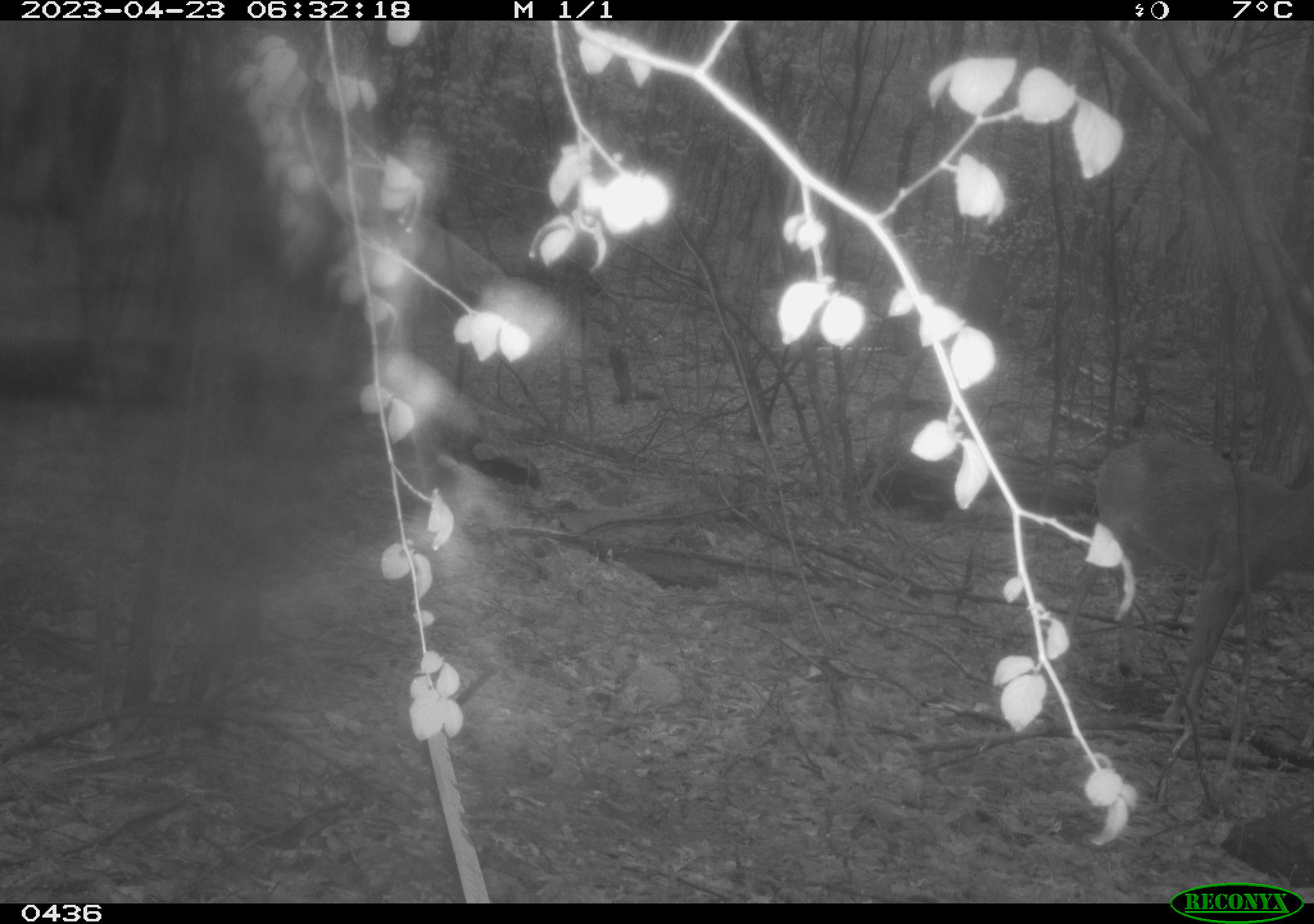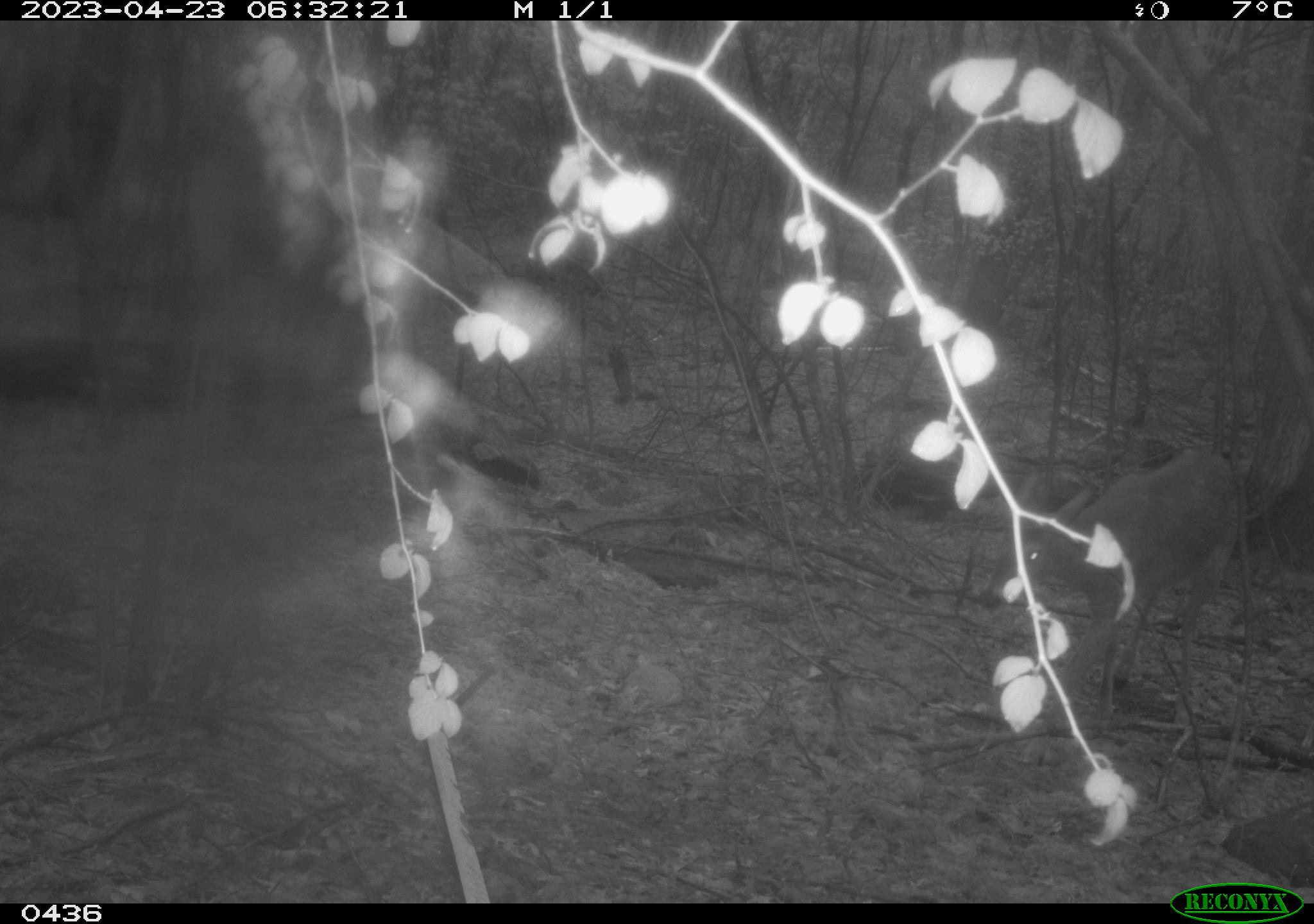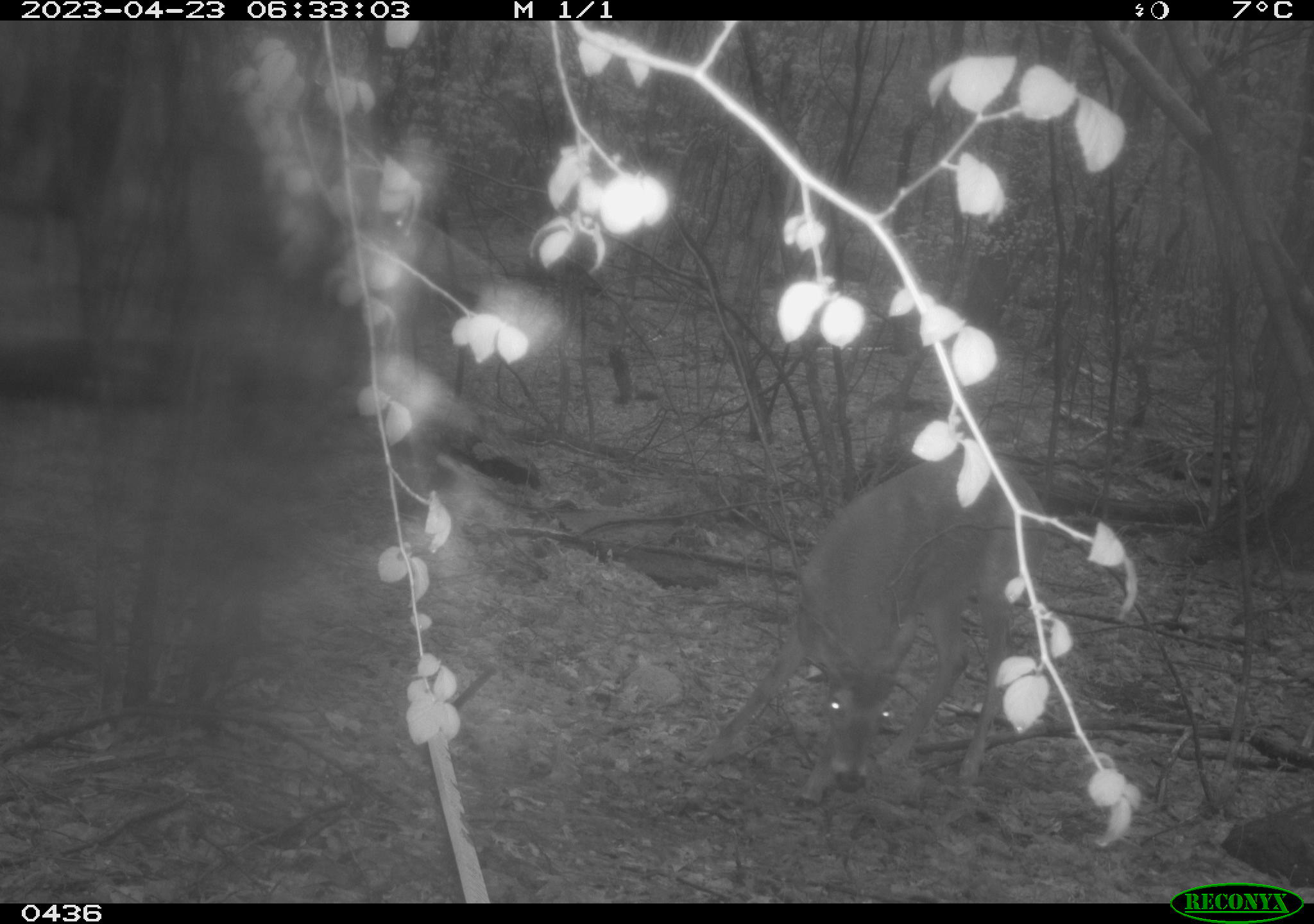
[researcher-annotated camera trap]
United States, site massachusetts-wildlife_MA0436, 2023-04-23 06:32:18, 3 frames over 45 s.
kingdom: Animalia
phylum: Chordata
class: Mammalia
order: Artiodactyla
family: Cervidae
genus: Odocoileus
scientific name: Odocoileus virginianus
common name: white-tailed deer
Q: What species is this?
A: White-tailed deer (Odocoileus virginianus).